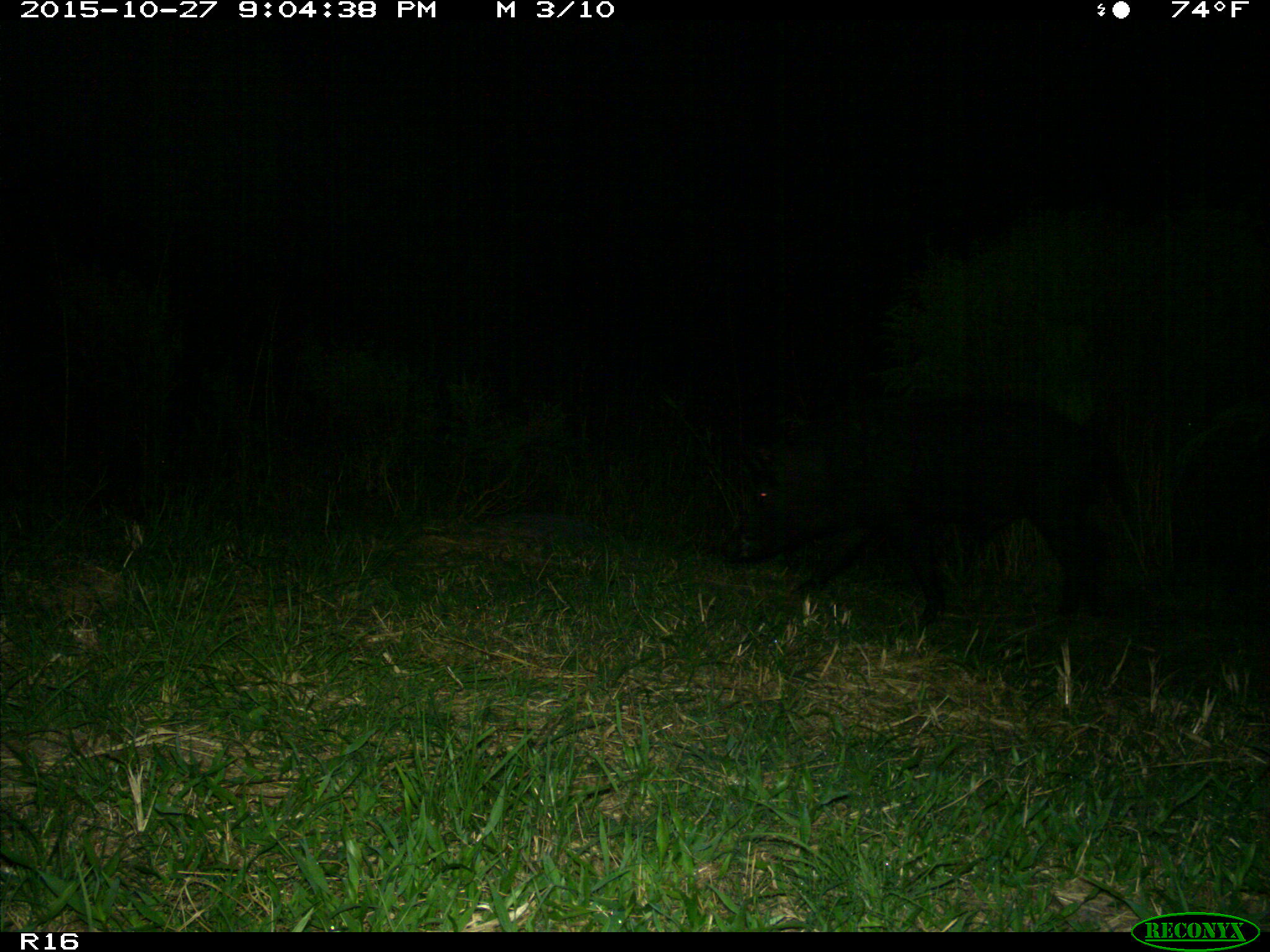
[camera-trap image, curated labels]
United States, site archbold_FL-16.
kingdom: Animalia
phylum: Chordata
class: Mammalia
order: Artiodactyla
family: Suidae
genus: Sus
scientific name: Sus scrofa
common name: wild boar